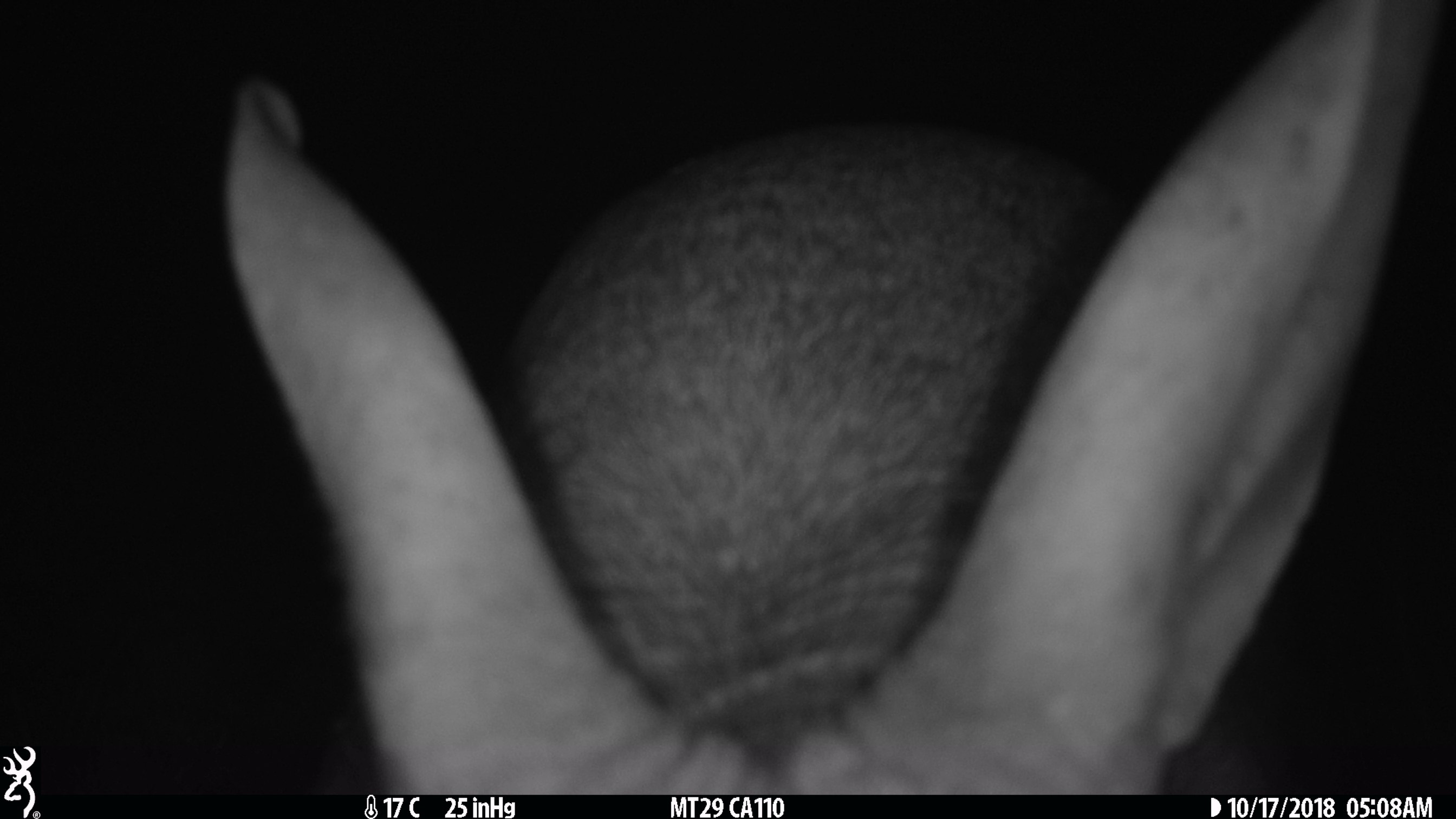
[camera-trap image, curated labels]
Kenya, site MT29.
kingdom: Animalia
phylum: Chordata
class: Mammalia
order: Tubulidentata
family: Orycteropodidae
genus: Orycteropus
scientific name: Orycteropus afer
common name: aardvark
Aardvark (Orycteropus afer).